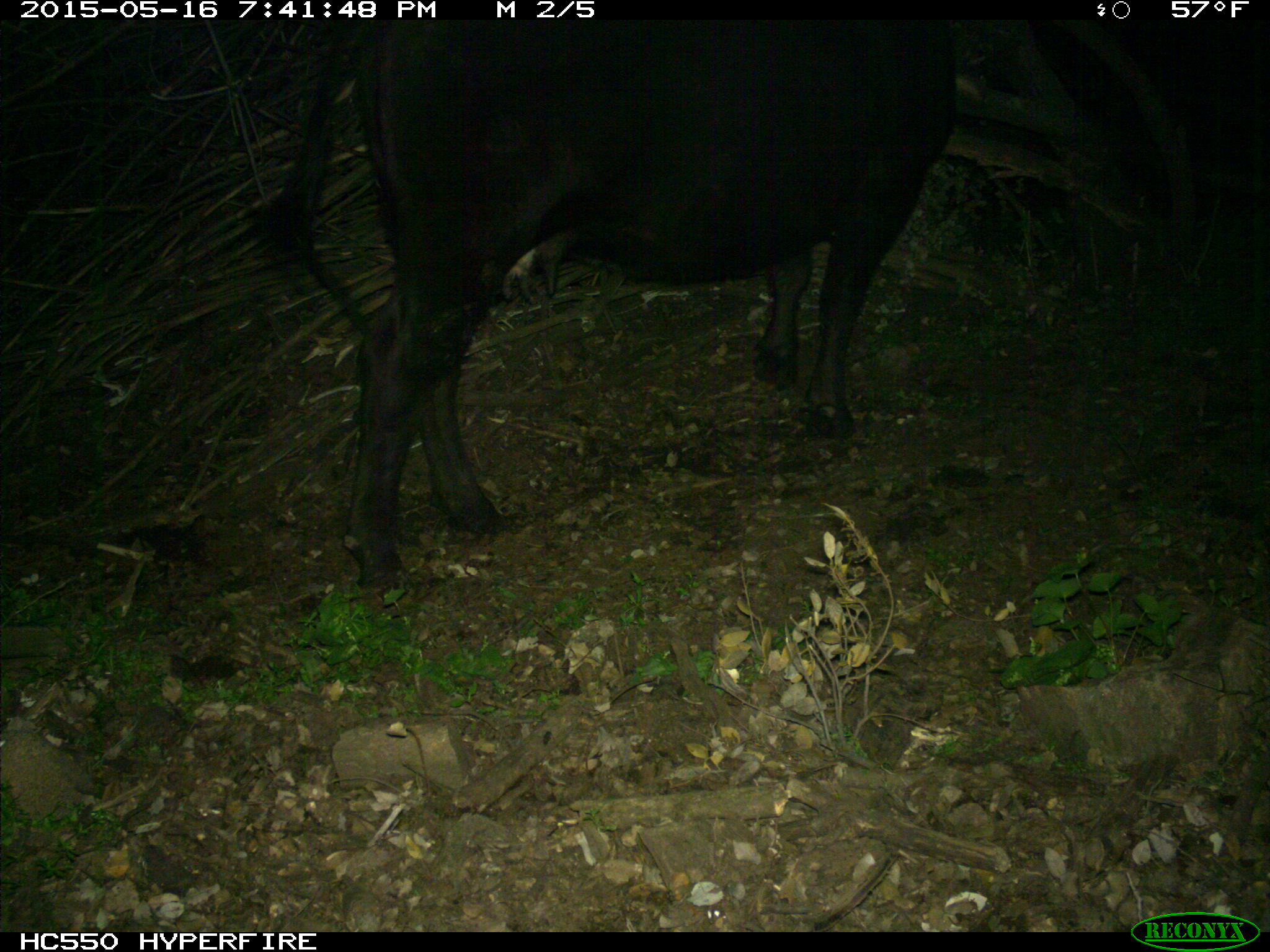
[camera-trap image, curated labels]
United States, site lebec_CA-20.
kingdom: Animalia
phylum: Chordata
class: Mammalia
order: Artiodactyla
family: Bovidae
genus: Bos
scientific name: Bos taurus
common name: domestic cow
Bos taurus (domestic cow).